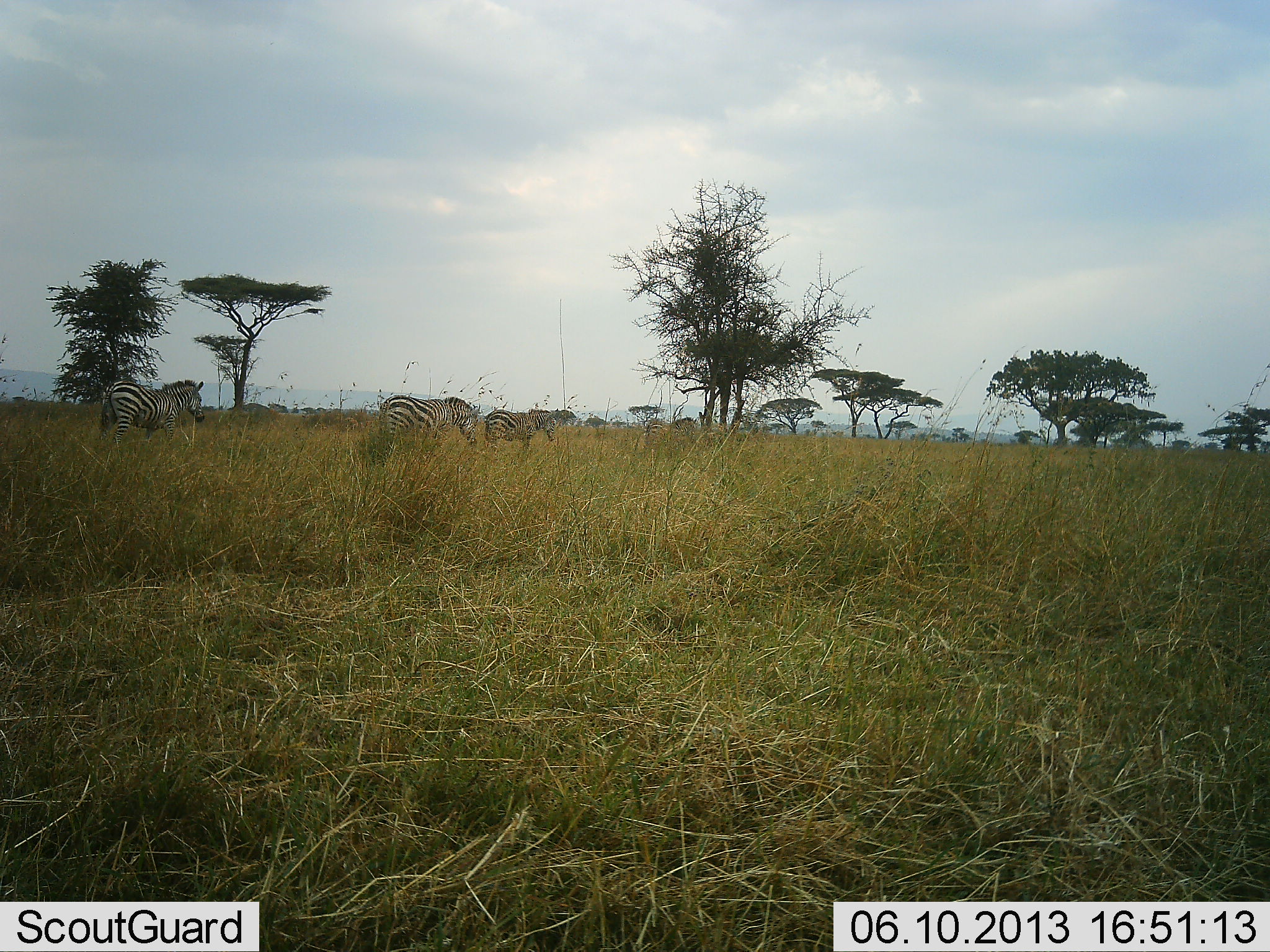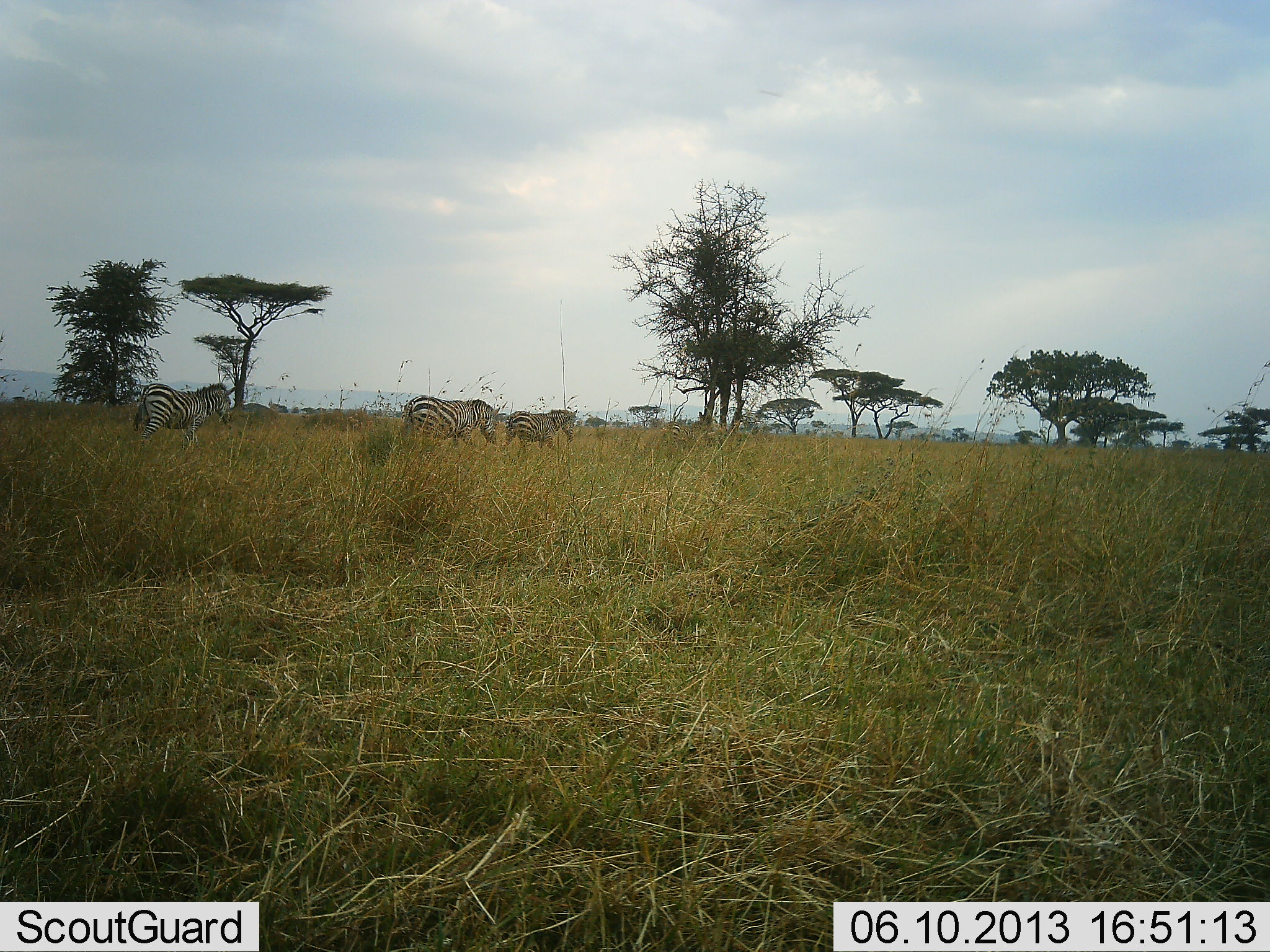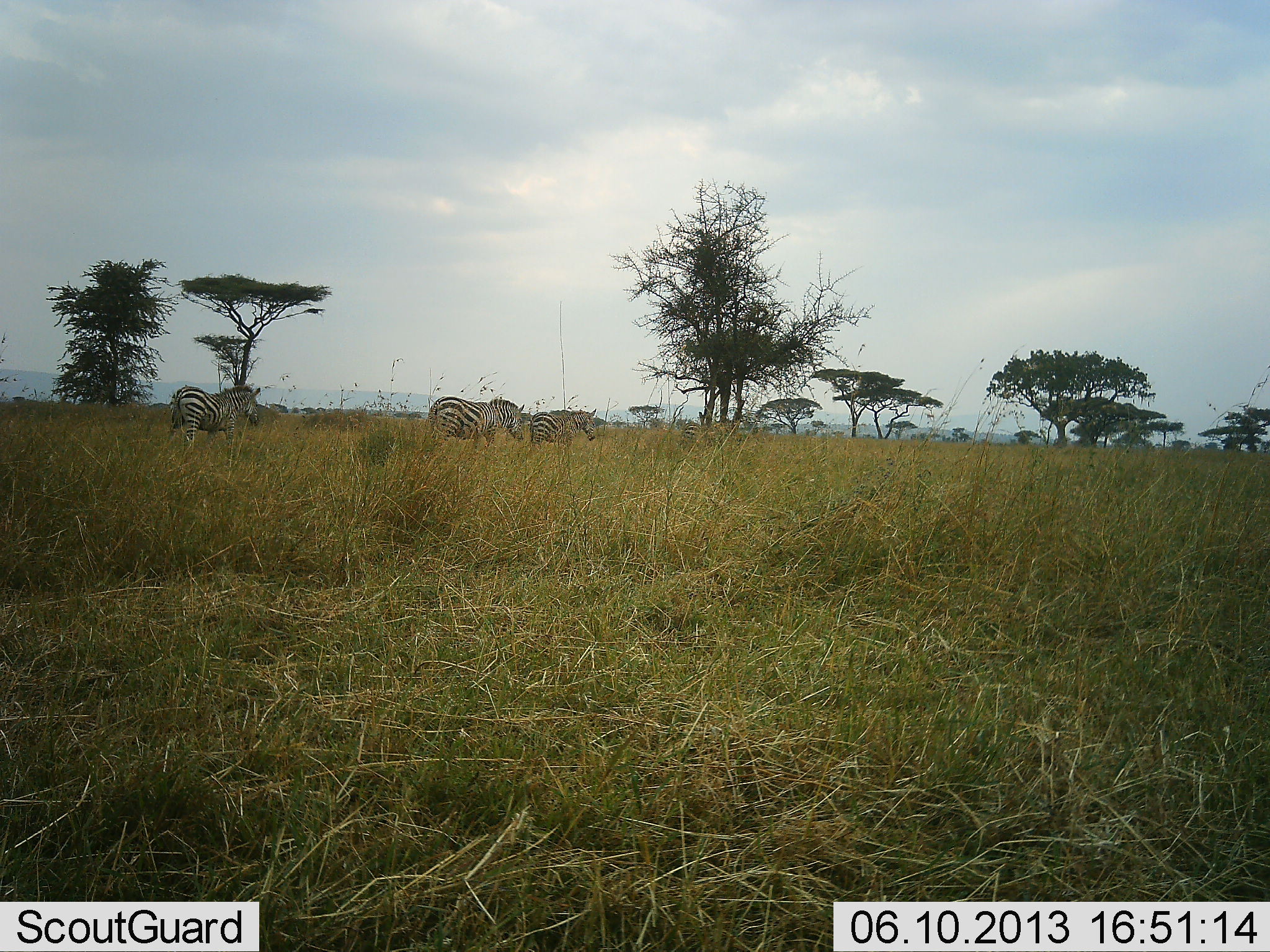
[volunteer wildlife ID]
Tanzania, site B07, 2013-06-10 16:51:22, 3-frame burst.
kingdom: Animalia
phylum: Chordata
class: Mammalia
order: Perissodactyla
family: Equidae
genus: Equus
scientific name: Equus quagga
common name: plains zebra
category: zebra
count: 4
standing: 0%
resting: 0%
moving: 100%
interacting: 0%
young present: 0%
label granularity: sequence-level